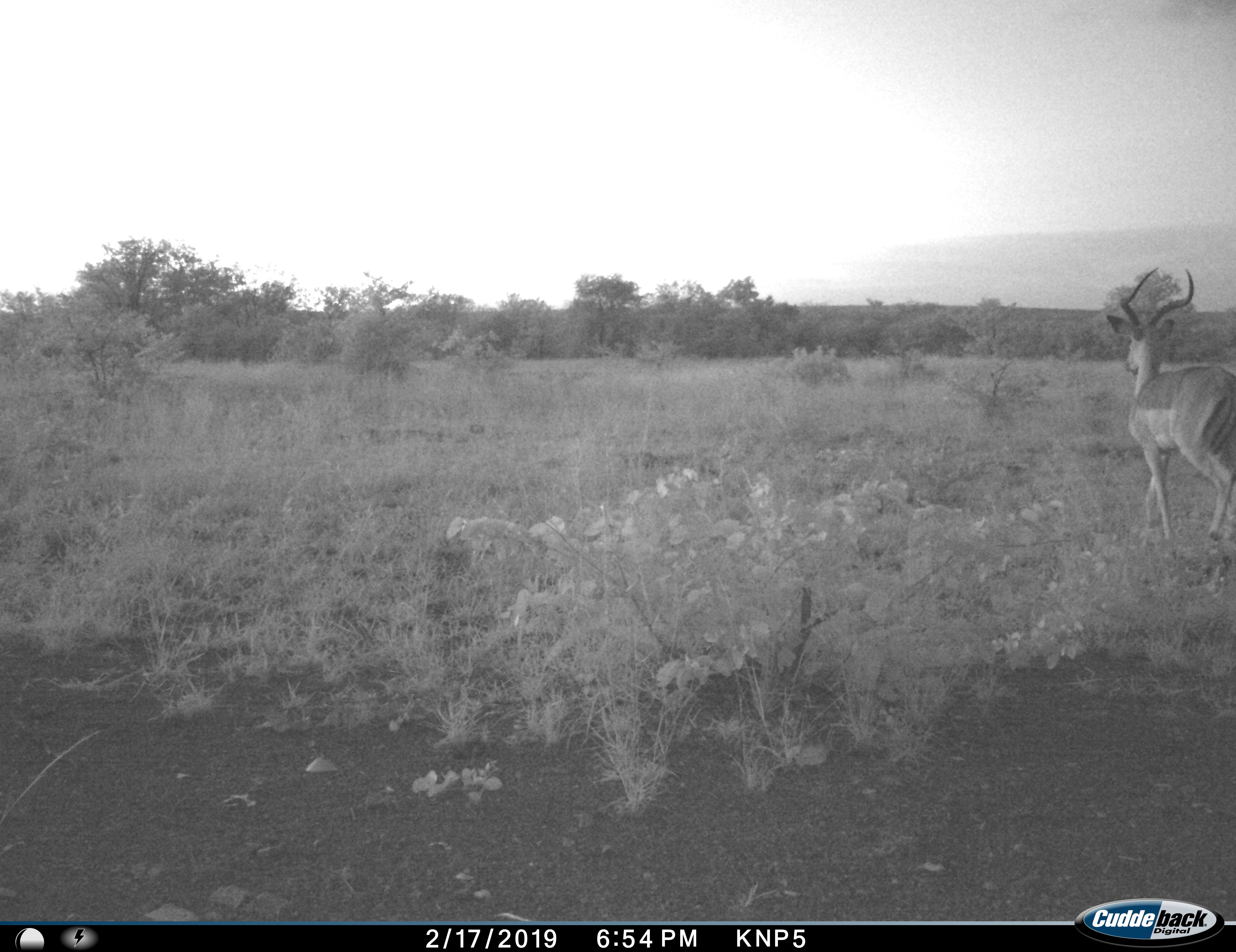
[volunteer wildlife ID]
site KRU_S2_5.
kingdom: Animalia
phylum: Chordata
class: Mammalia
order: Artiodactyla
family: Bovidae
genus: Aepyceros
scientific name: Aepyceros melampus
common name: impala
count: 1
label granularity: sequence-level